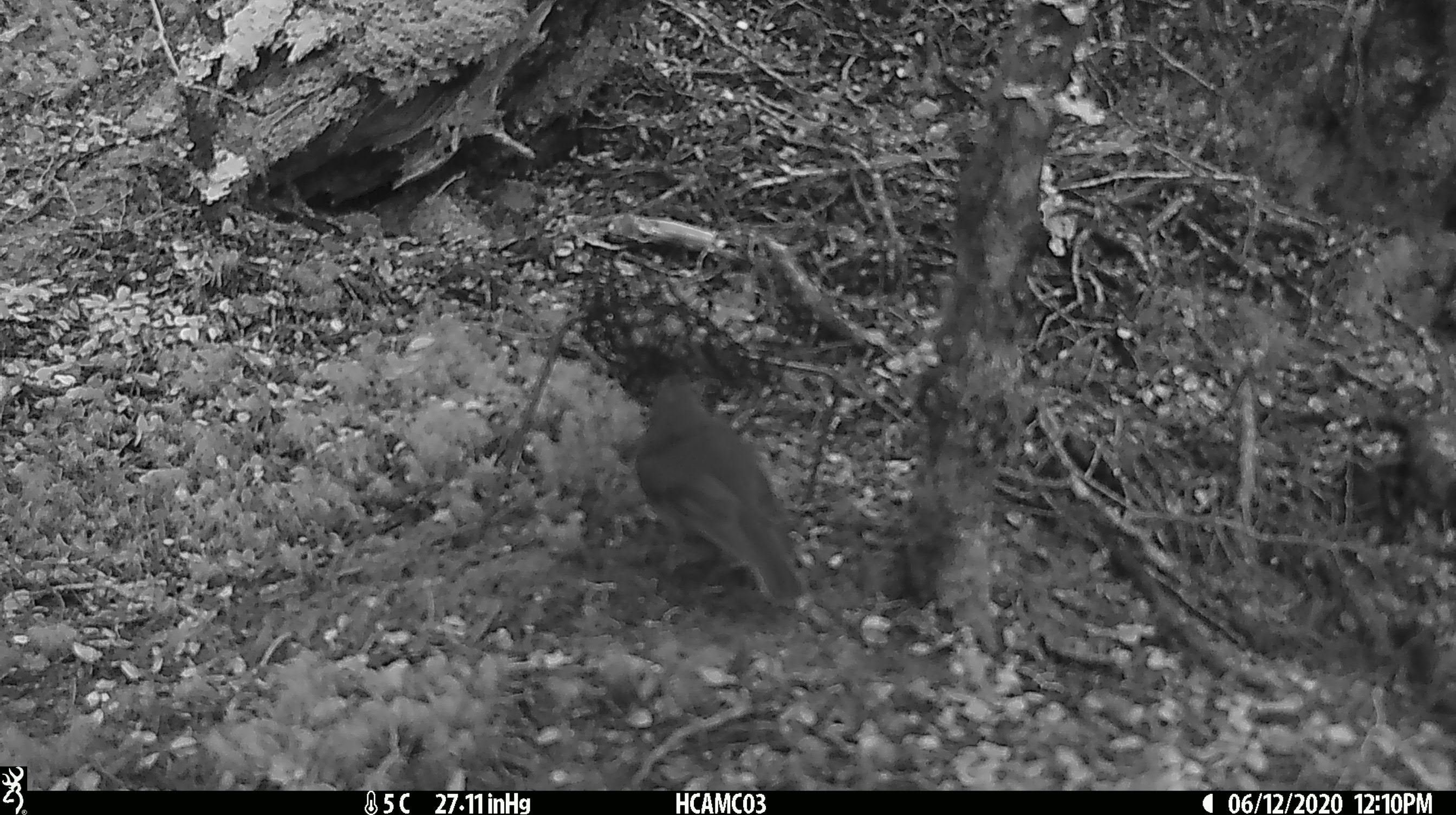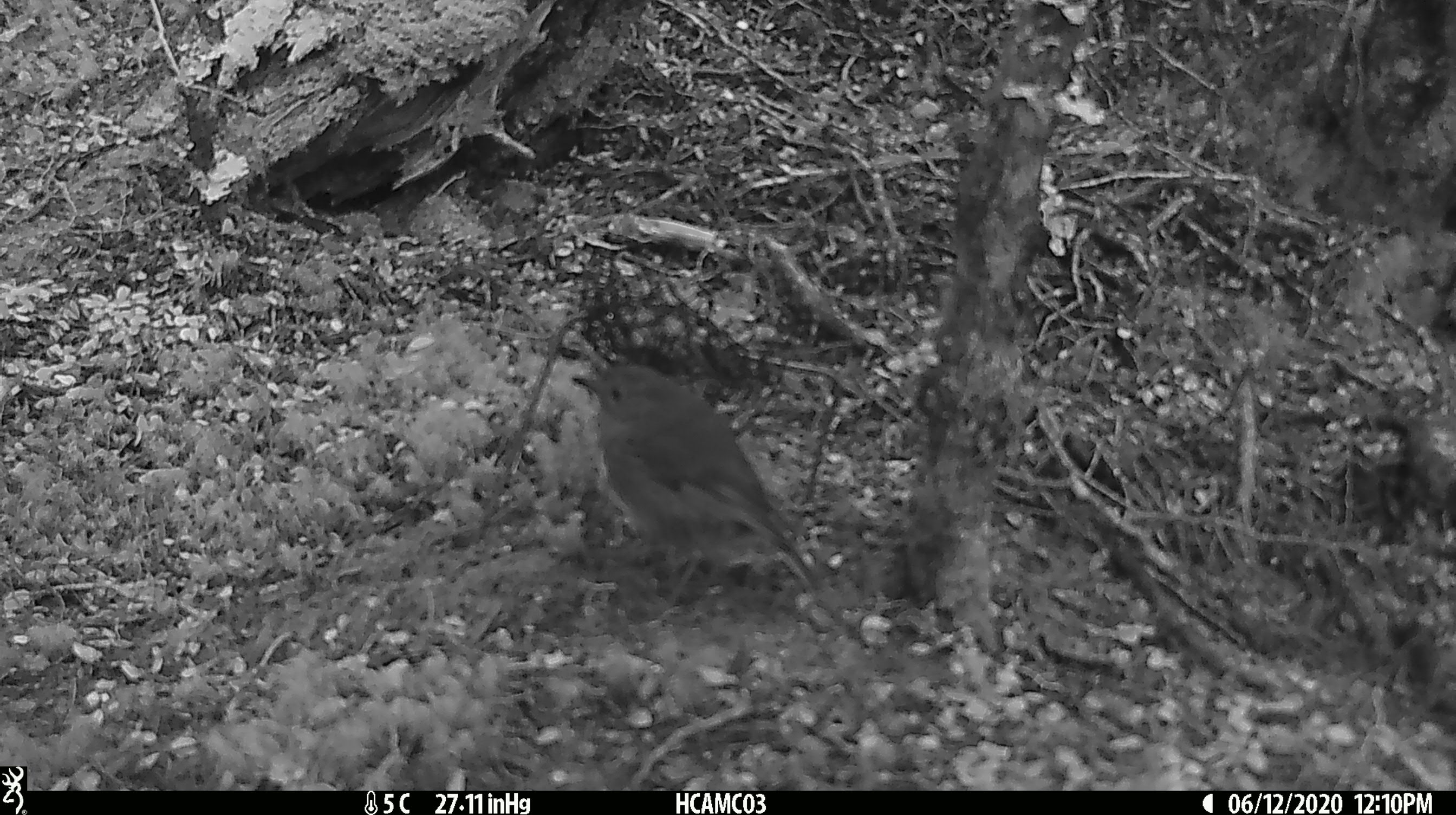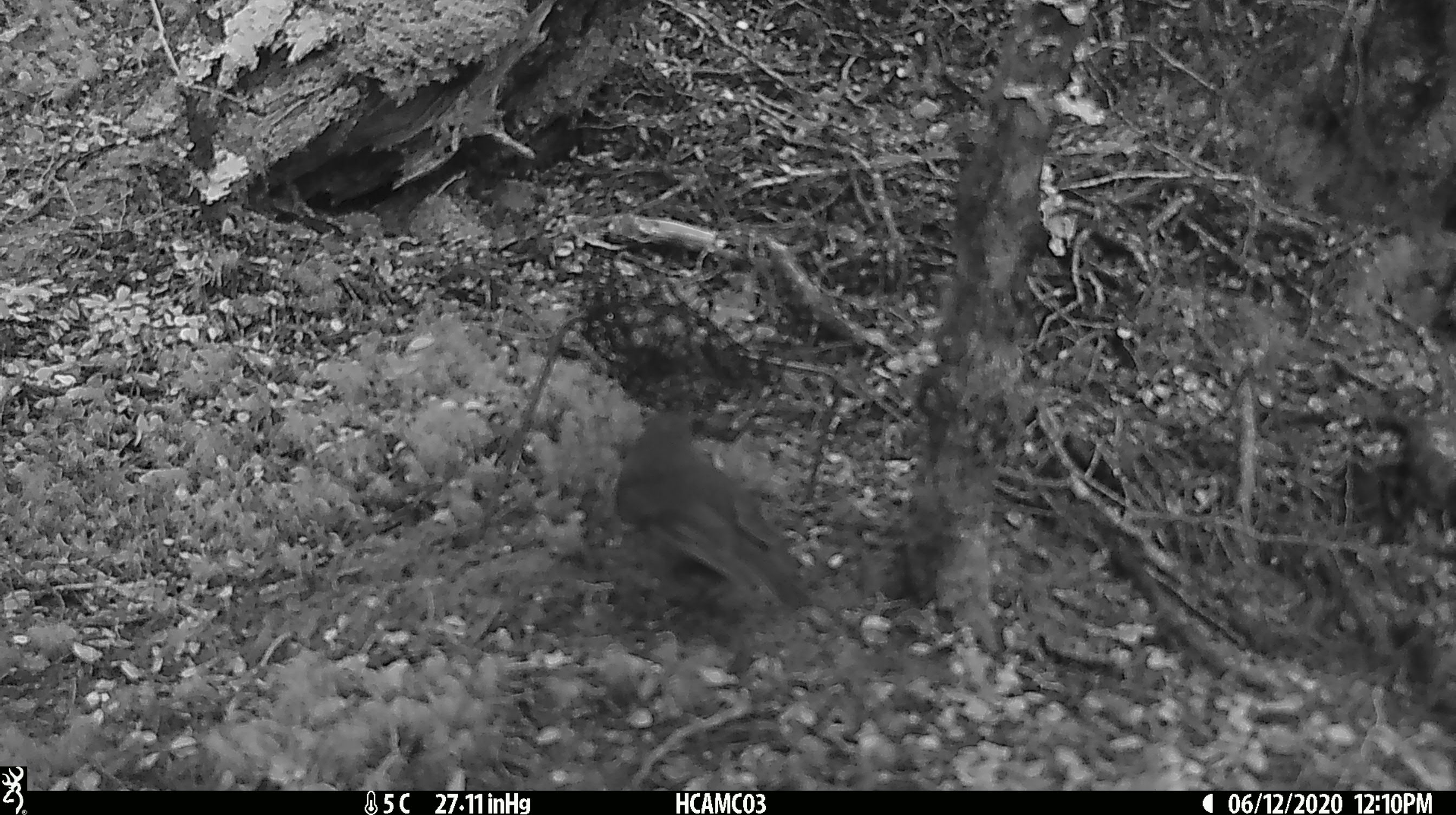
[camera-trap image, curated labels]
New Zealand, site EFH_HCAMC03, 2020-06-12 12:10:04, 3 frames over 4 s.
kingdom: Animalia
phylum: Chordata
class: Aves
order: Passeriformes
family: Petroicidae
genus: Petroica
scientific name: Petroica australis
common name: new zealand robin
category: robin